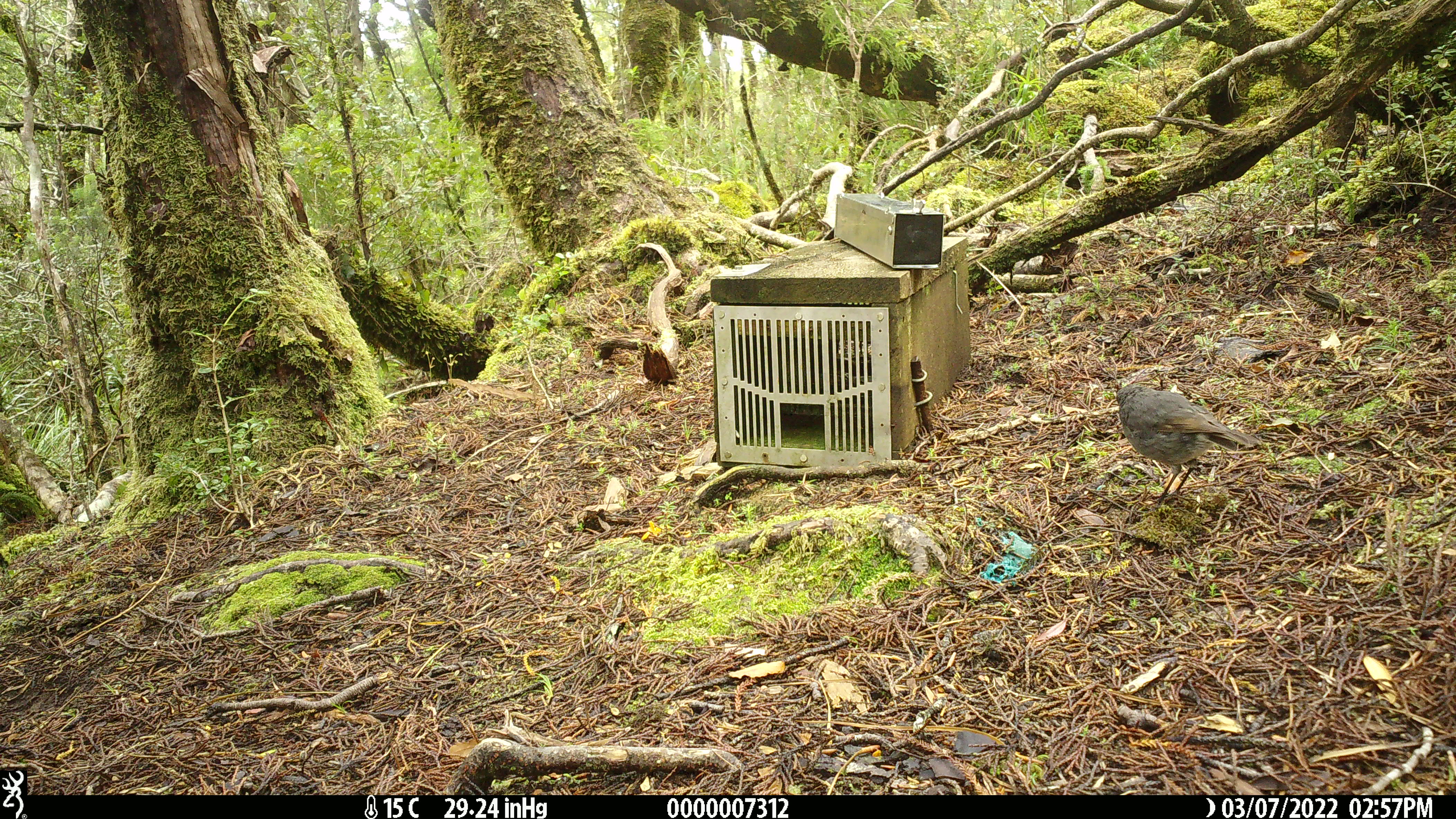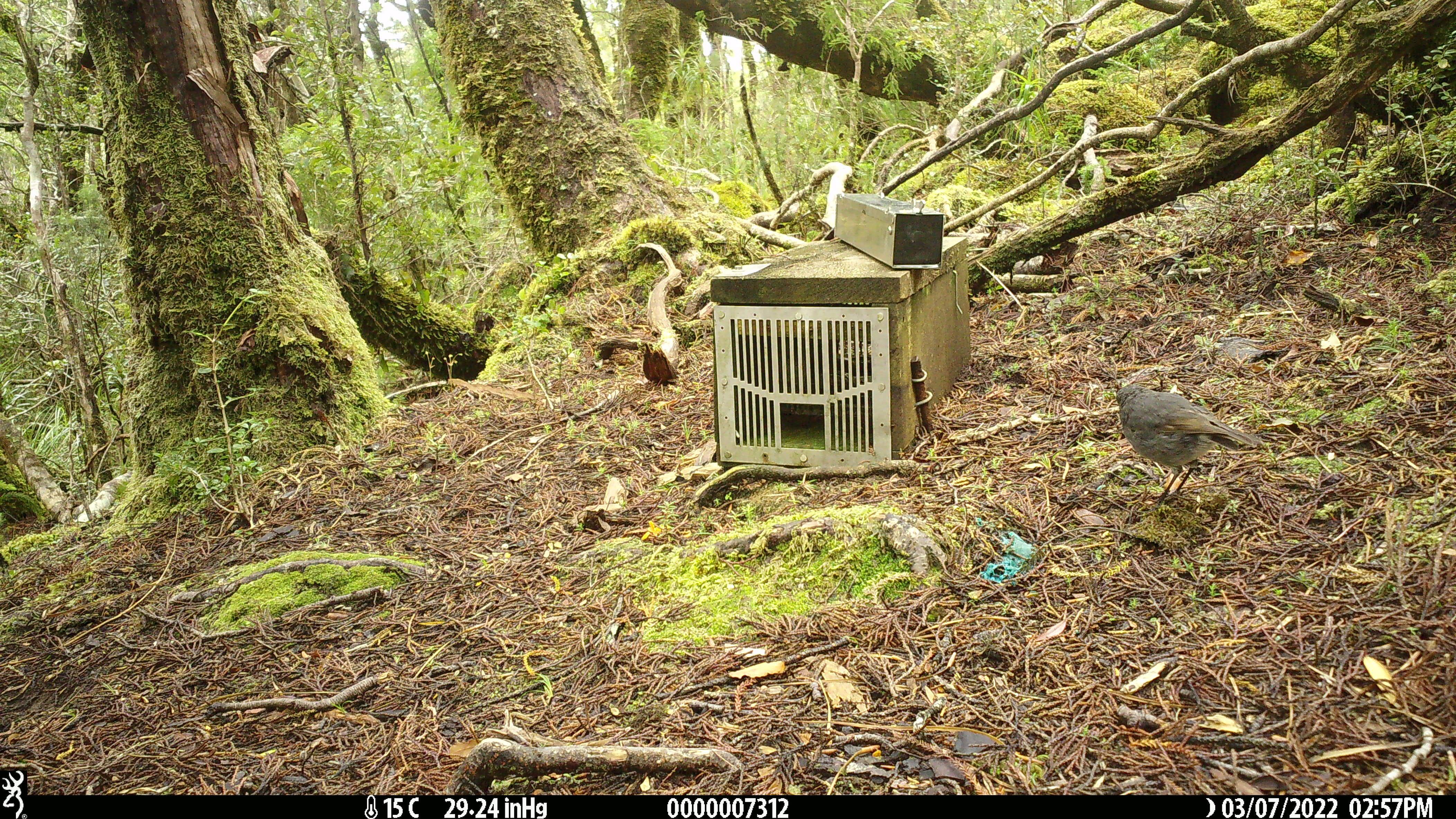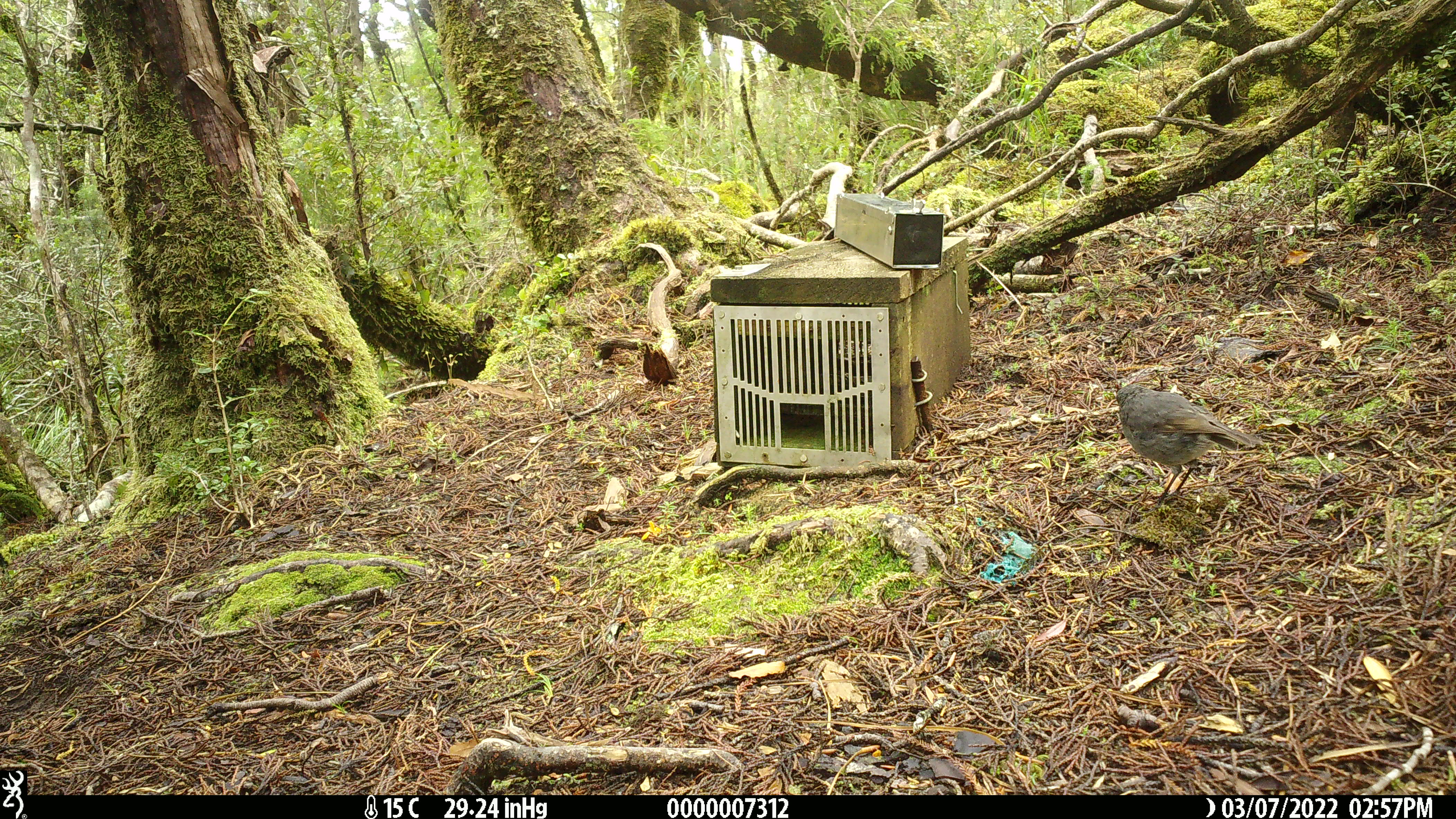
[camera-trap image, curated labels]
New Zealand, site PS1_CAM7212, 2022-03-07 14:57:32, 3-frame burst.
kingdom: Animalia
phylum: Chordata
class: Aves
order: Passeriformes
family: Petroicidae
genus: Petroica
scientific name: Petroica australis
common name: new zealand robin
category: robin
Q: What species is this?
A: Robin (new zealand robin) (Petroica australis).